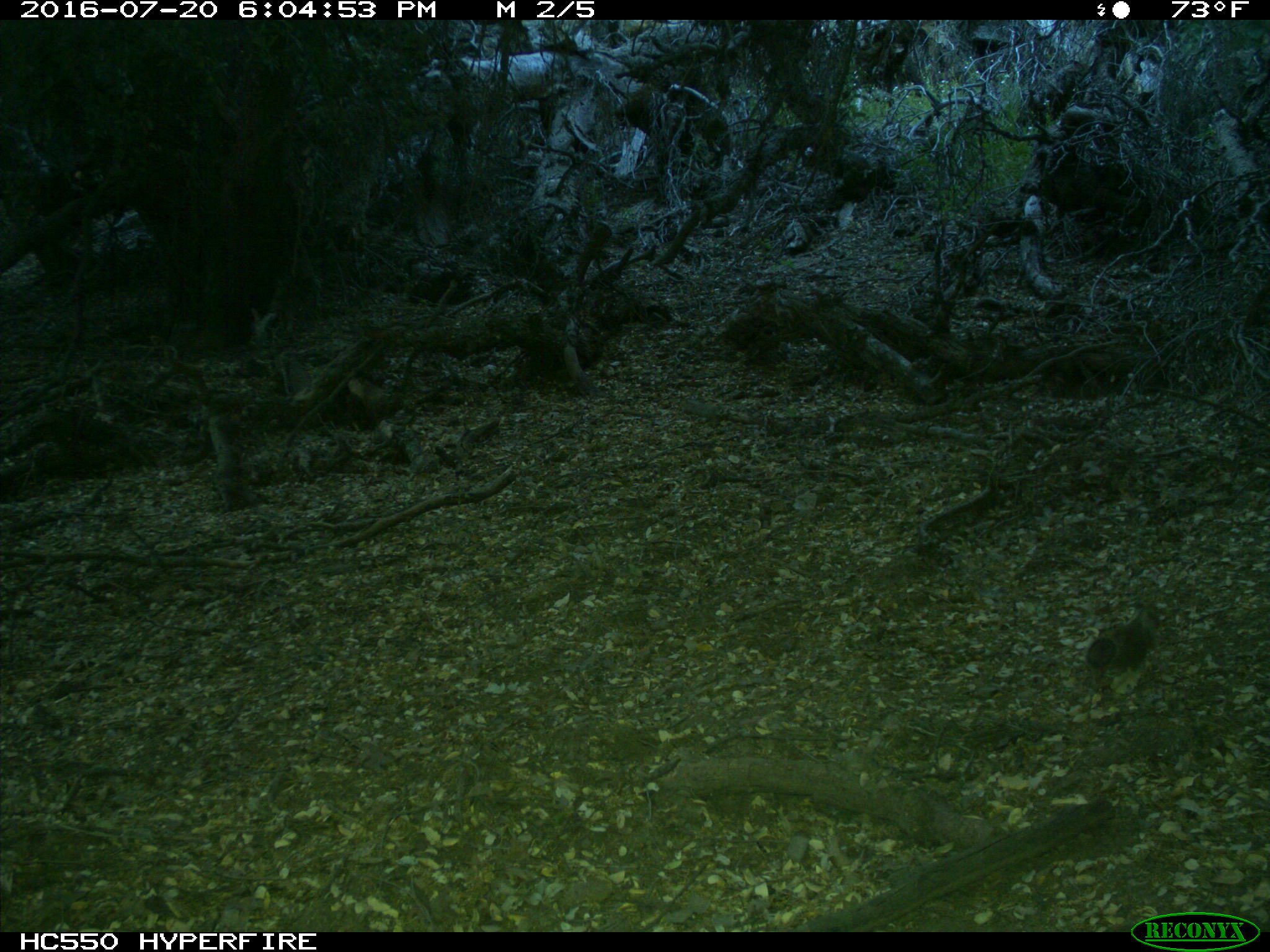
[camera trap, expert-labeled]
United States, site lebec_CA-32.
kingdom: Animalia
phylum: Chordata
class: Mammalia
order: Rodentia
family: Sciuridae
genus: Otospermophilus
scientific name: Otospermophilus beecheyi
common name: california ground squirrel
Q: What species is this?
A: Otospermophilus beecheyi (california ground squirrel).